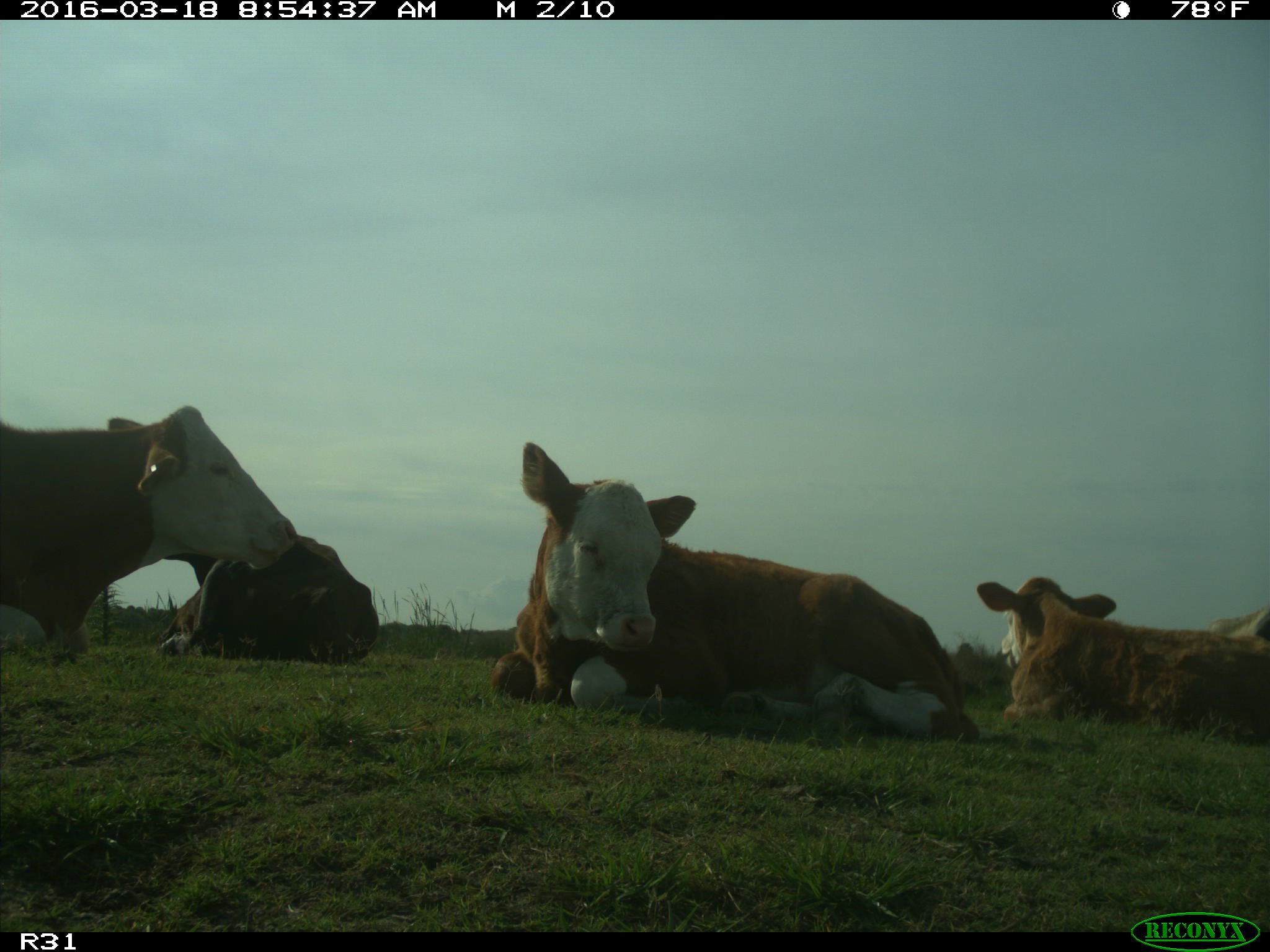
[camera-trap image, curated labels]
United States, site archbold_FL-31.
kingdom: Animalia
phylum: Chordata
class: Mammalia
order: Artiodactyla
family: Bovidae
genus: Bos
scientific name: Bos taurus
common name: domestic cow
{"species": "Bos taurus (domestic cow)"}